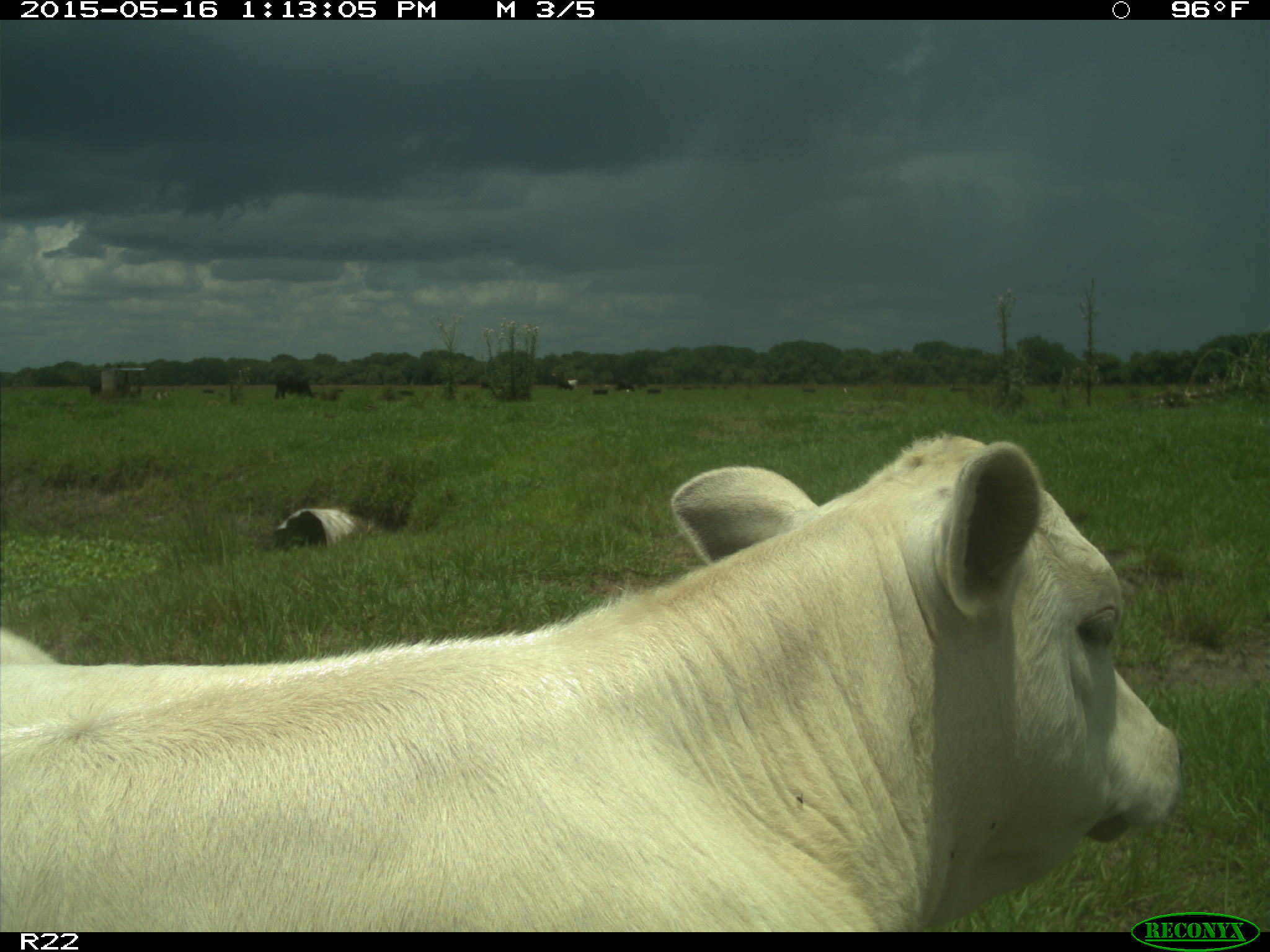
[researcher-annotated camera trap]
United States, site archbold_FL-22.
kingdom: Animalia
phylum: Chordata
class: Mammalia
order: Artiodactyla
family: Bovidae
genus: Bos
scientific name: Bos taurus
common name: domestic cow